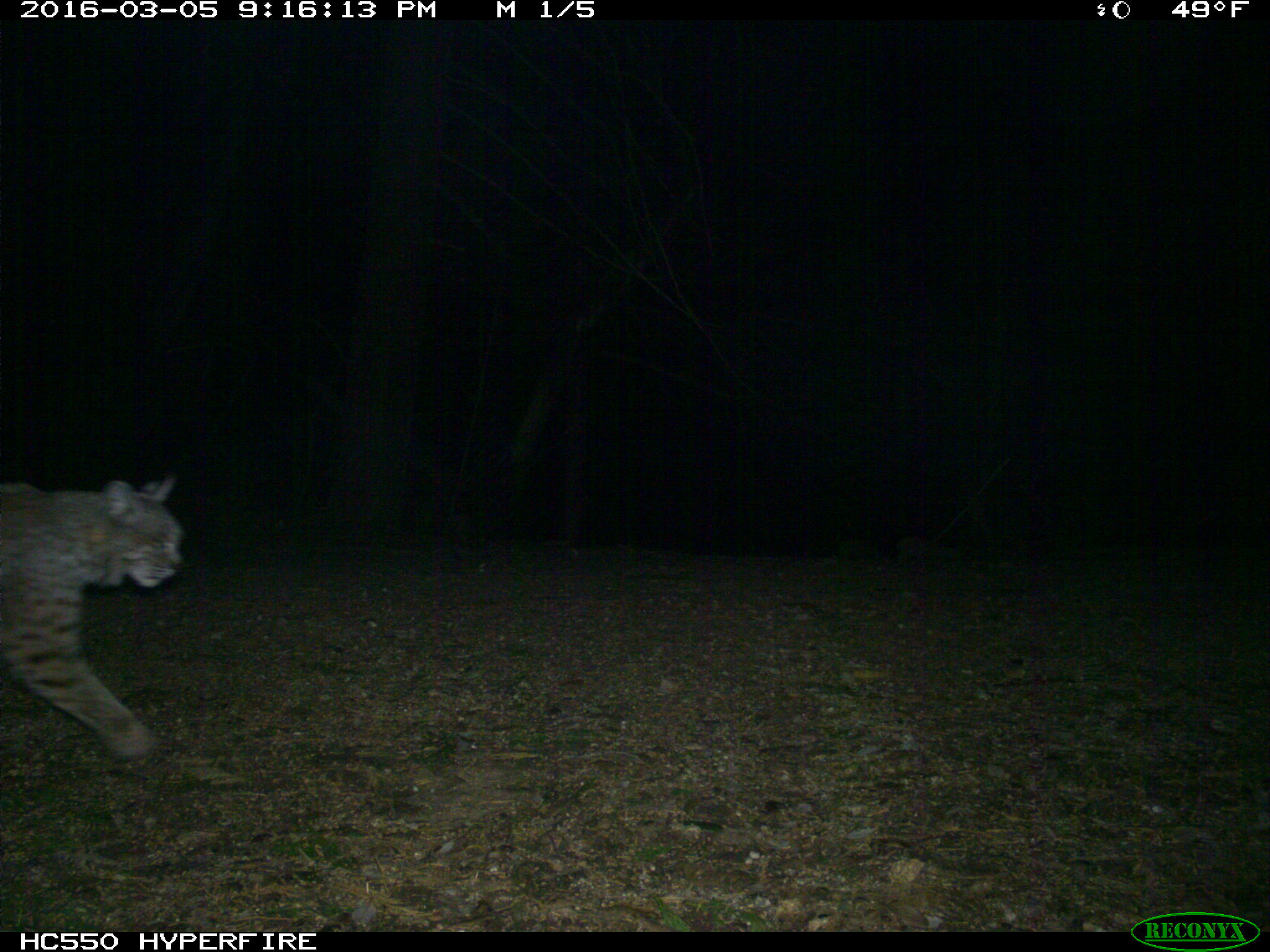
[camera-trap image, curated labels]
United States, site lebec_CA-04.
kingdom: Animalia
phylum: Chordata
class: Mammalia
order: Carnivora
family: Felidae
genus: Lynx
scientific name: Lynx rufus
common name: bobcat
Lynx rufus (bobcat).